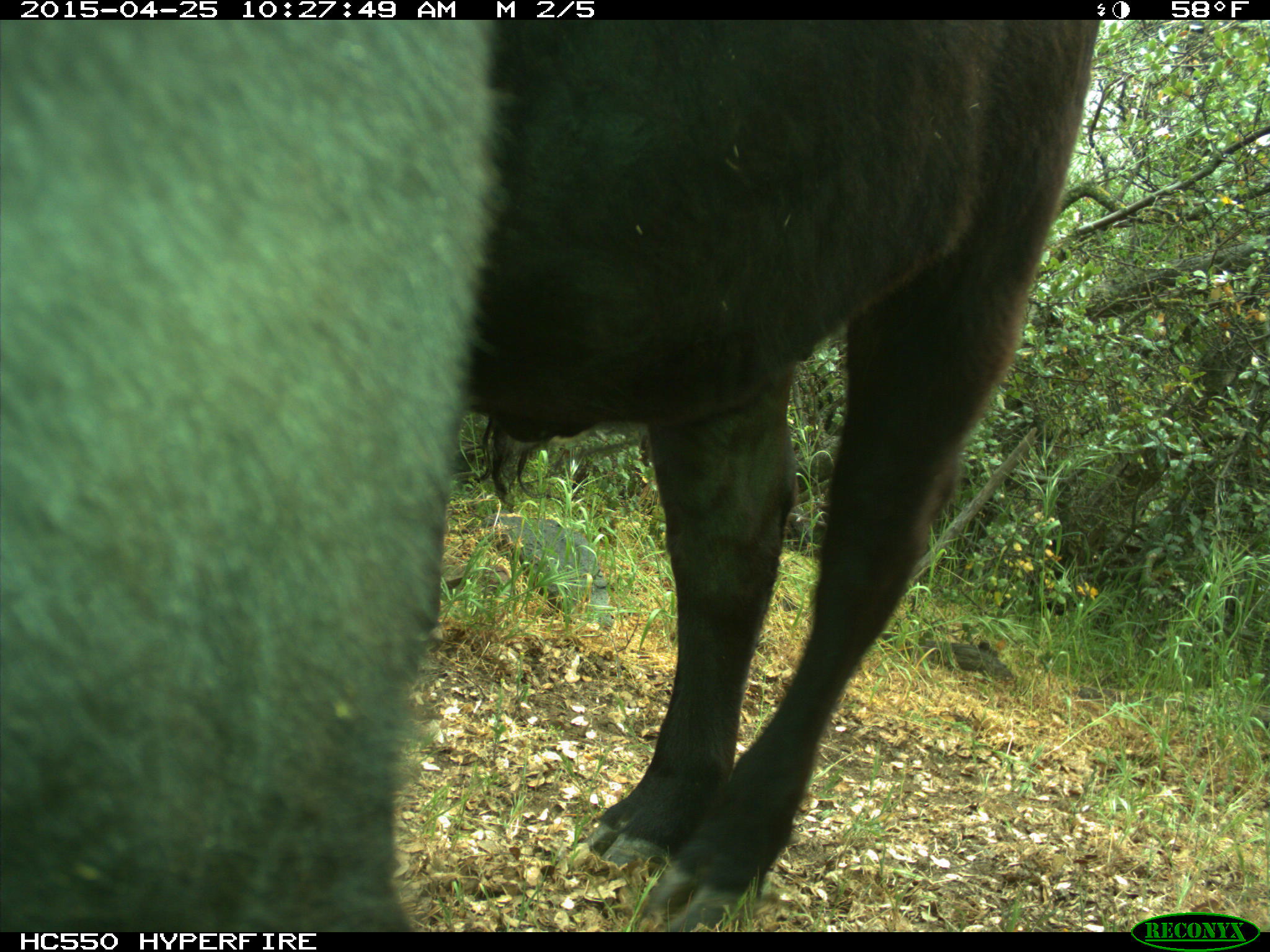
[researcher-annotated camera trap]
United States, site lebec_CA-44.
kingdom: Animalia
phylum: Chordata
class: Mammalia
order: Artiodactyla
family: Suidae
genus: Sus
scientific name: Sus scrofa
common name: wild boar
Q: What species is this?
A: Sus scrofa (wild boar).